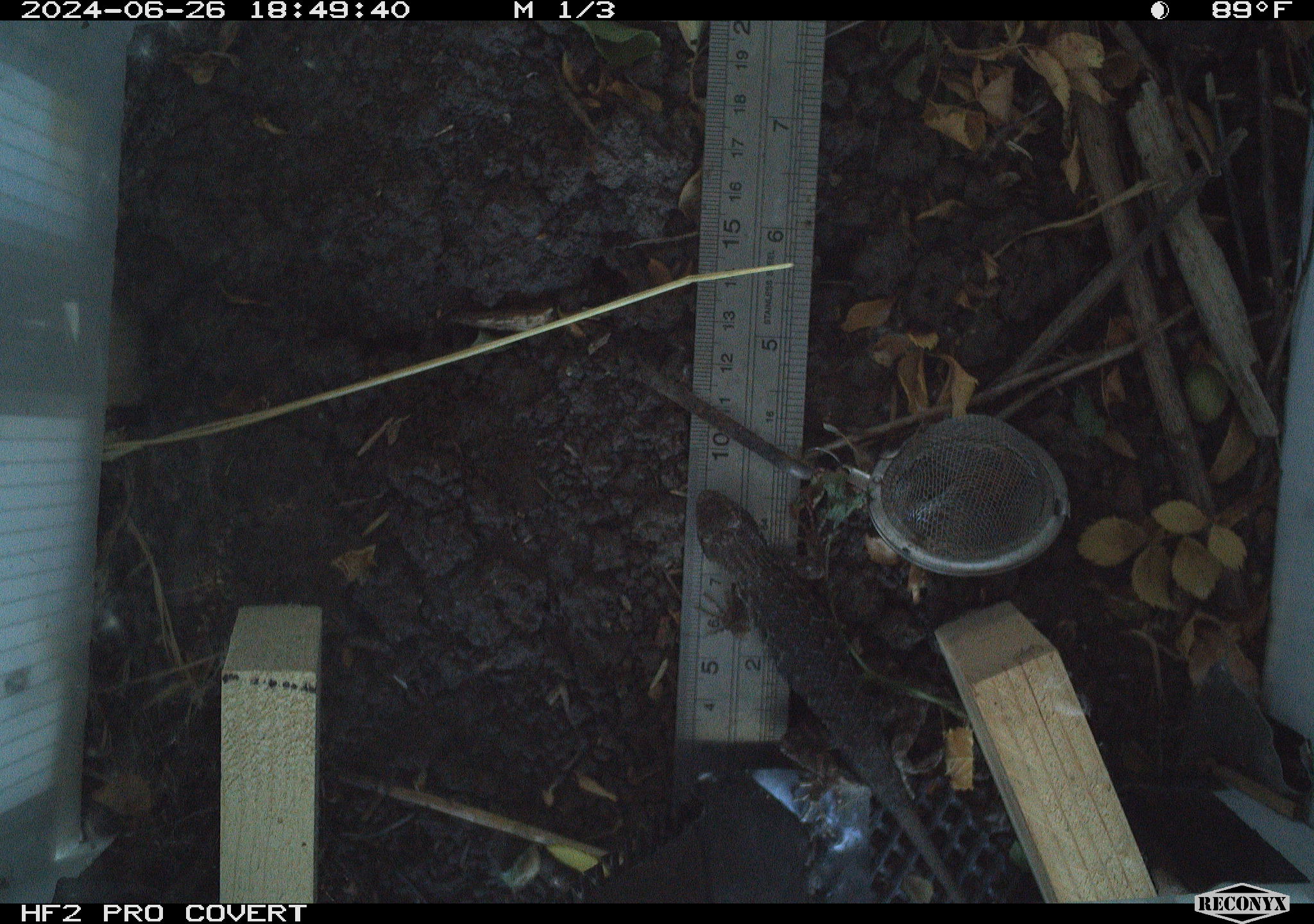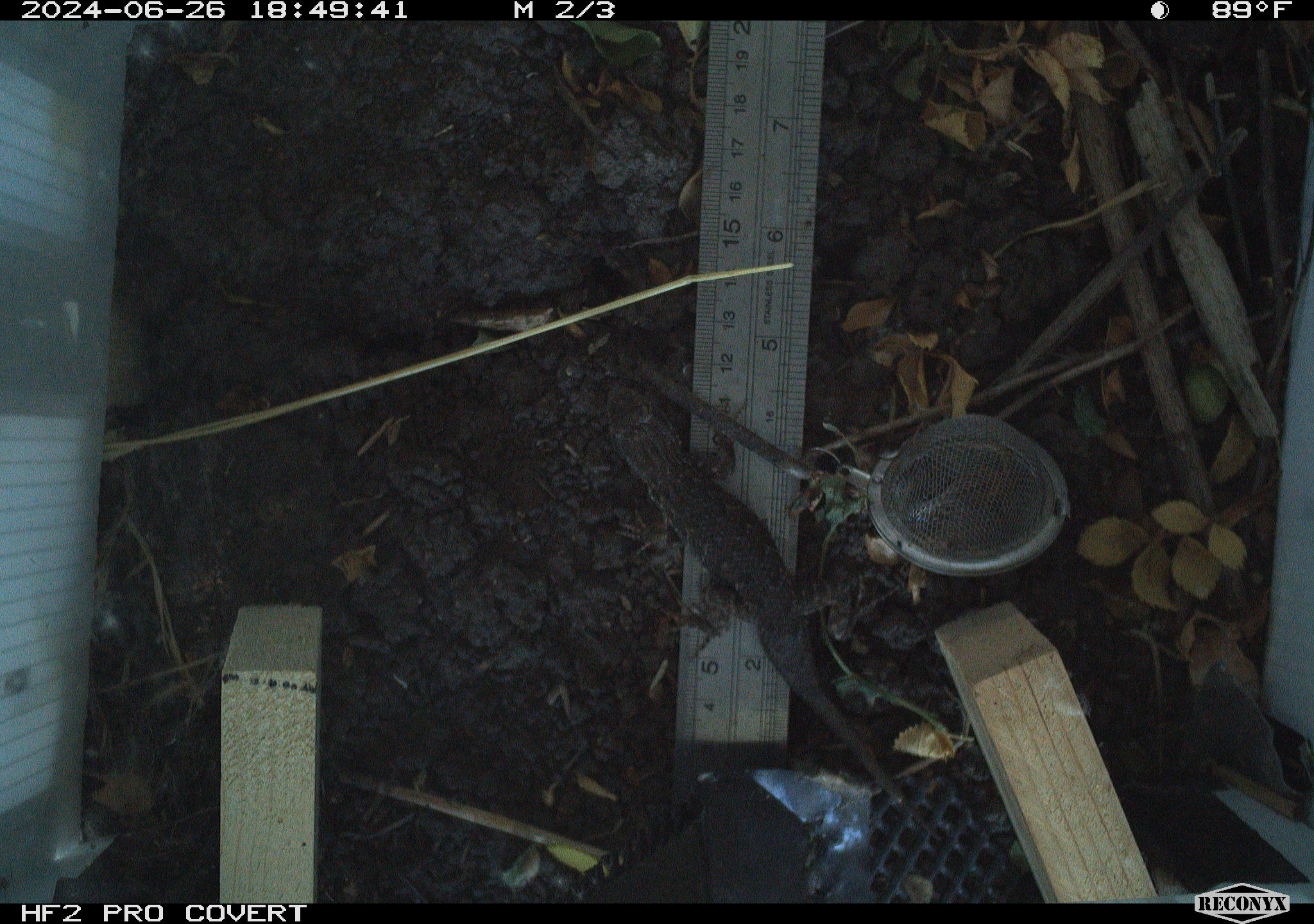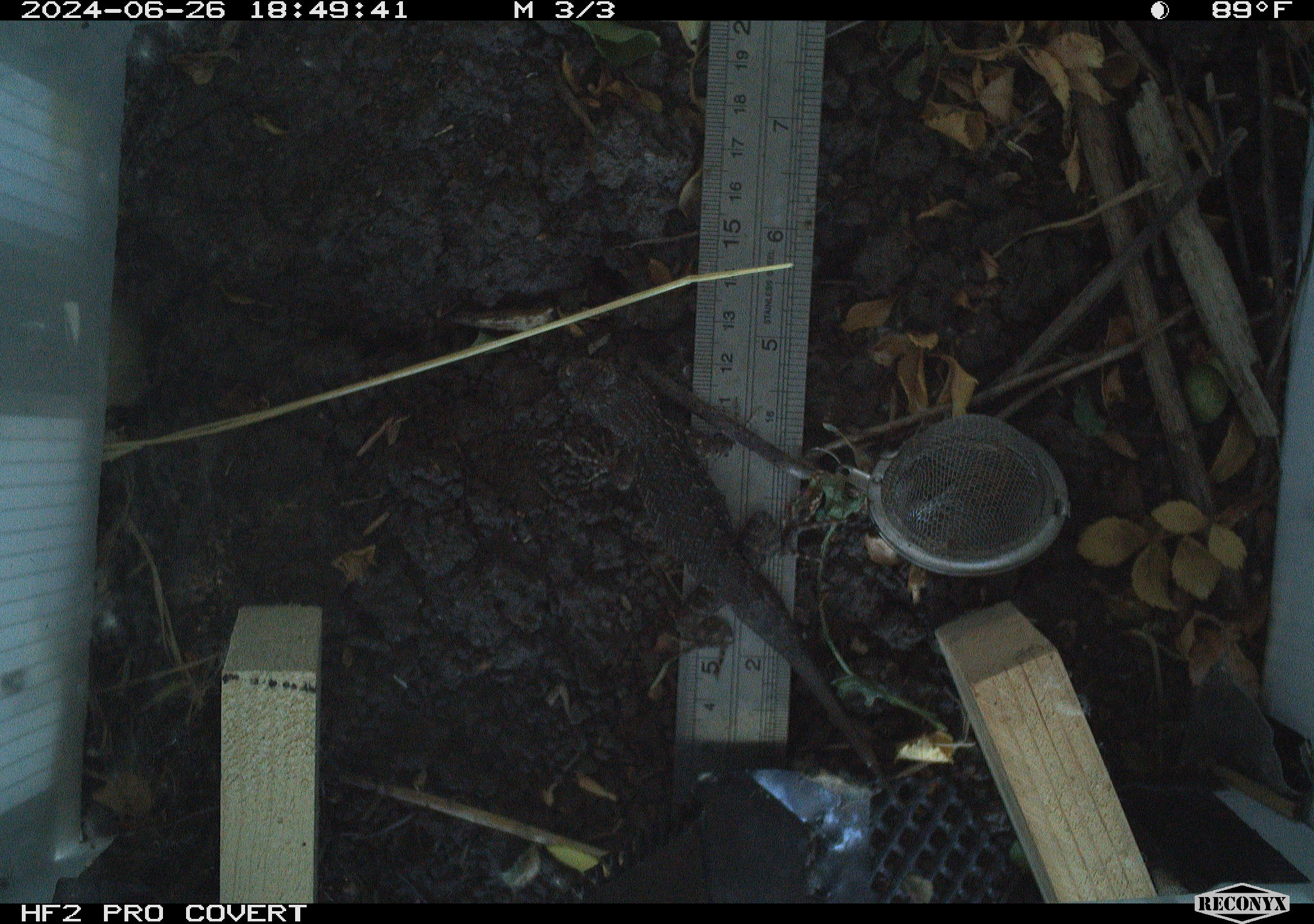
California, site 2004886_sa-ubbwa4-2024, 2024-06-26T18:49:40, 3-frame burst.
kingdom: Animalia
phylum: Chordata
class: Reptilia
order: Squamata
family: Phrynosomatidae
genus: Sceloporus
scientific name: Sceloporus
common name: spiny lizards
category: sceloporus species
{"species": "sceloporus species (spiny lizards) (Sceloporus)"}